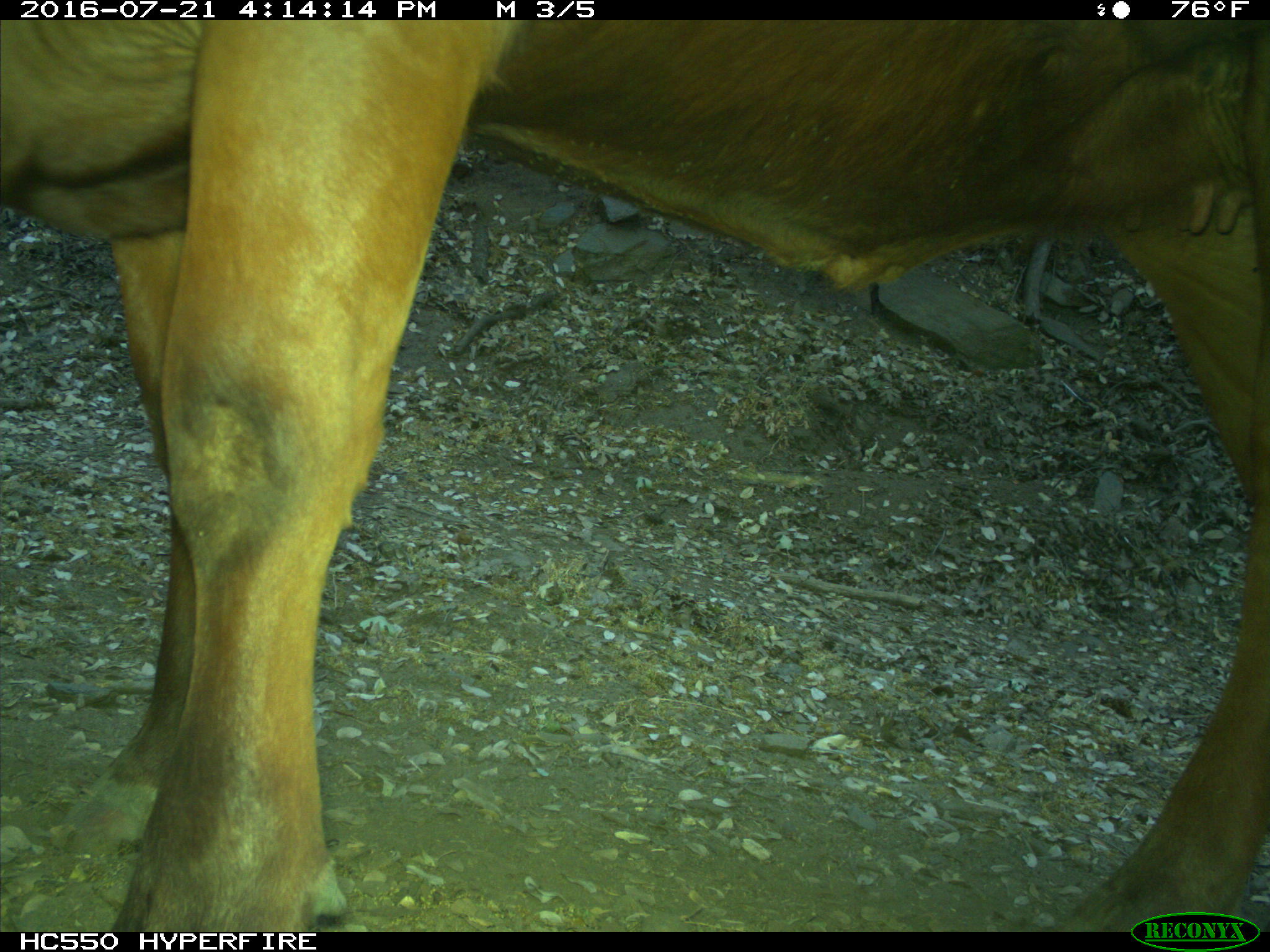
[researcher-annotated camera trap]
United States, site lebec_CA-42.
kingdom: Animalia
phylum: Chordata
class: Mammalia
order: Artiodactyla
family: Bovidae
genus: Bos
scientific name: Bos taurus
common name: domestic cow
Bos taurus (domestic cow).